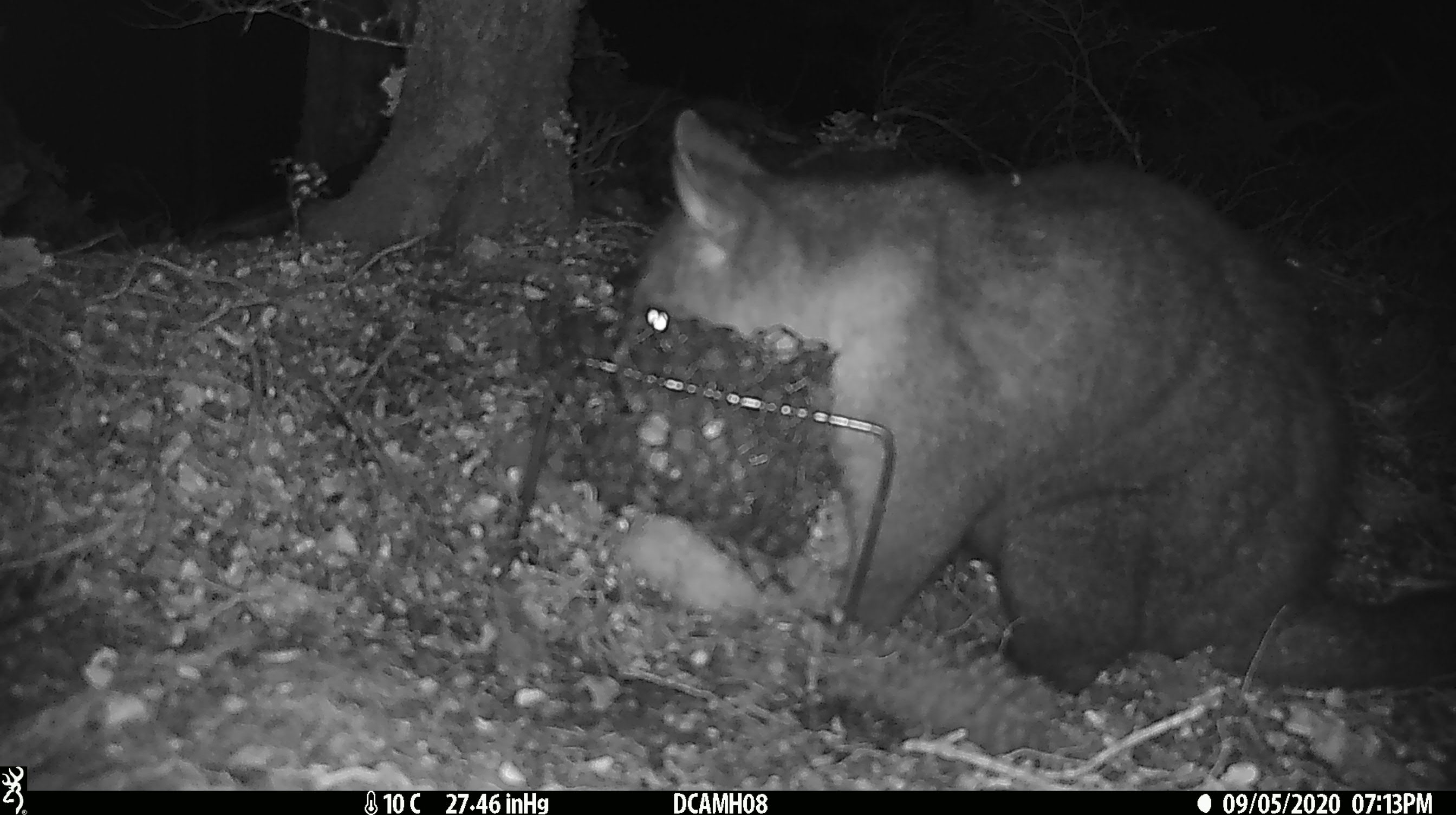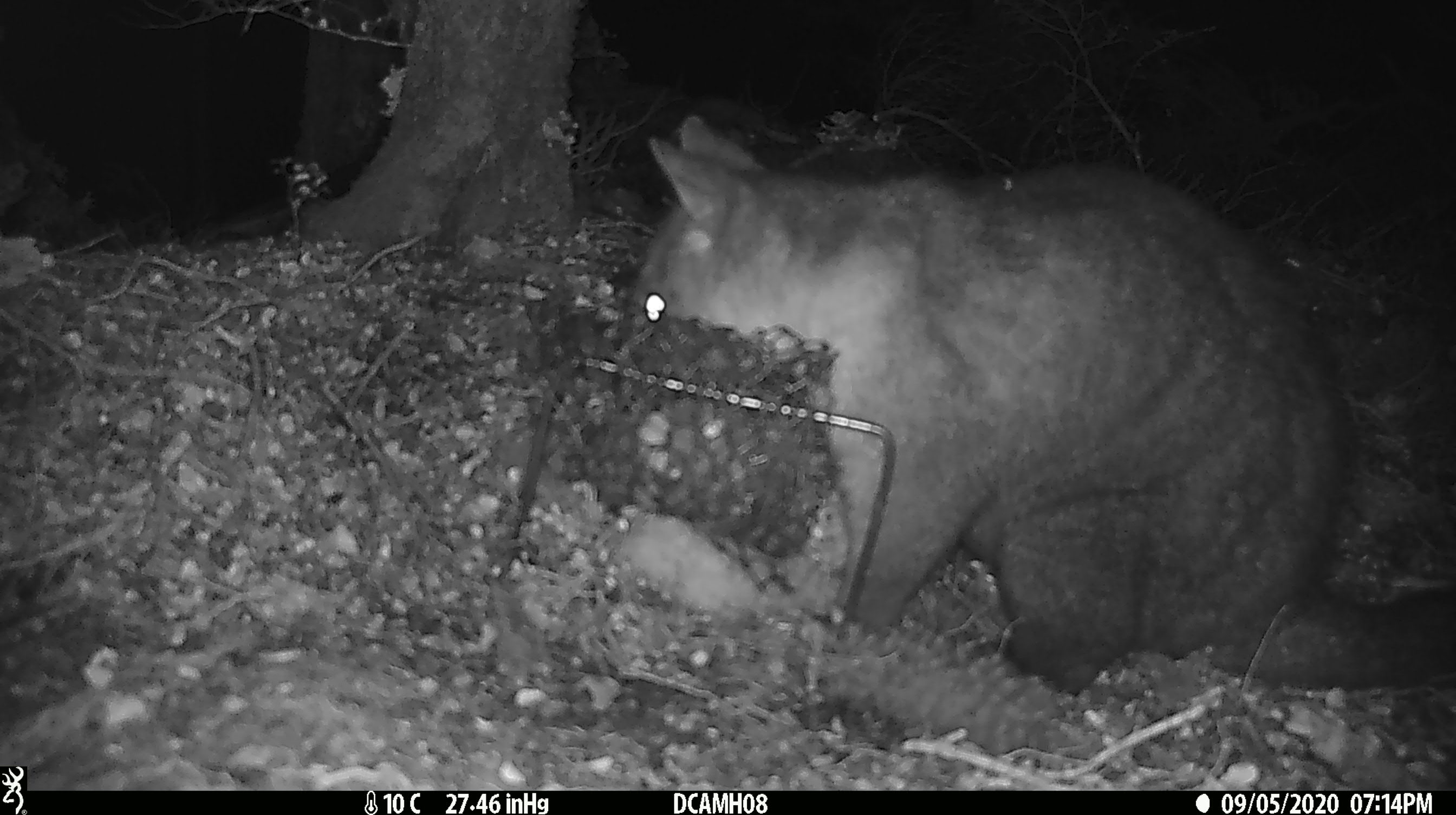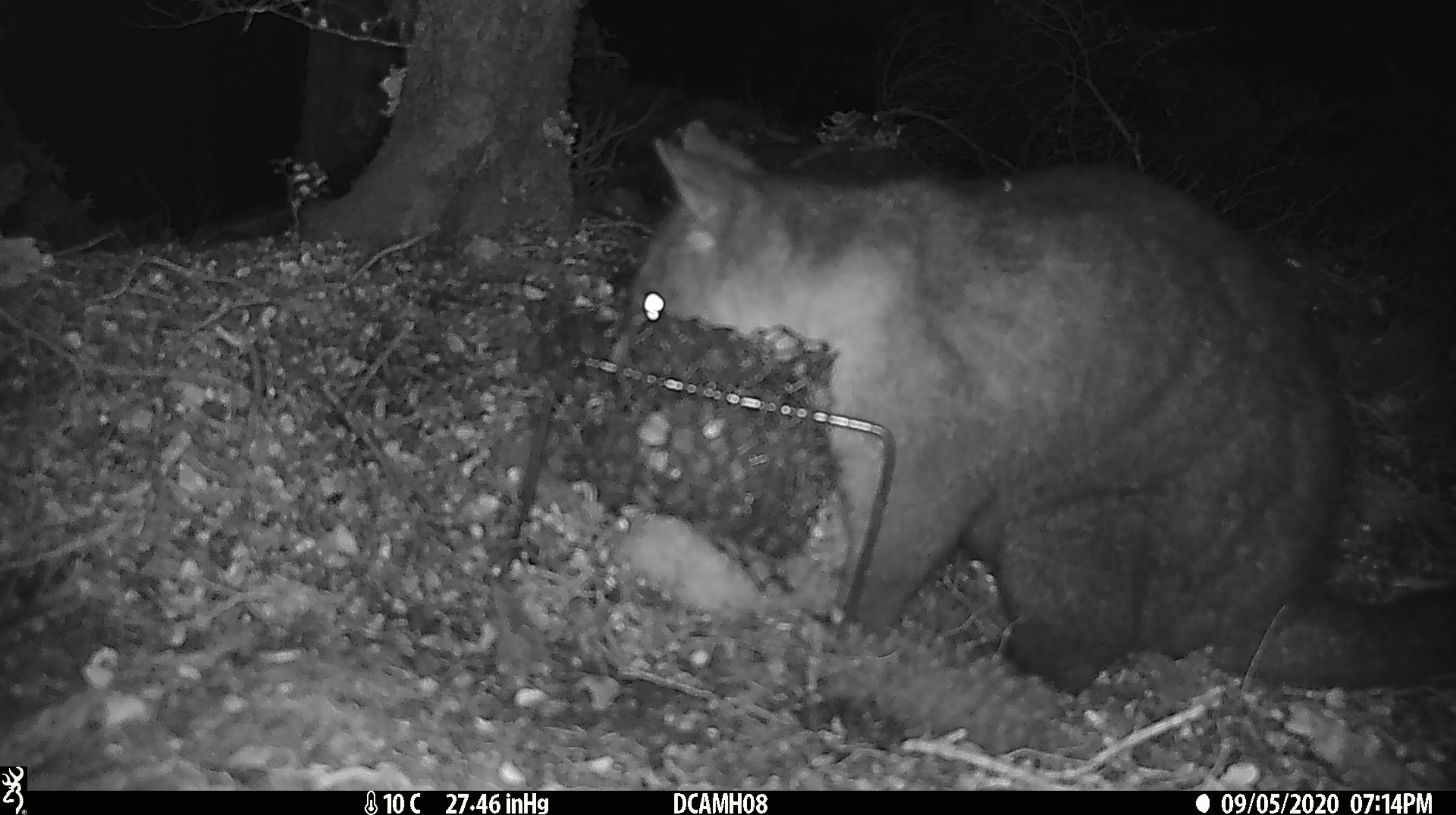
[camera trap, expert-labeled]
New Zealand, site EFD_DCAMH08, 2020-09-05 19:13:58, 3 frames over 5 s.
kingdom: Animalia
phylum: Chordata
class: Mammalia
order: Diprotodontia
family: Phalangeridae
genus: Trichosurus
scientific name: Trichosurus vulpecula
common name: common brushtail possum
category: possum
Possum (common brushtail possum) (Trichosurus vulpecula).